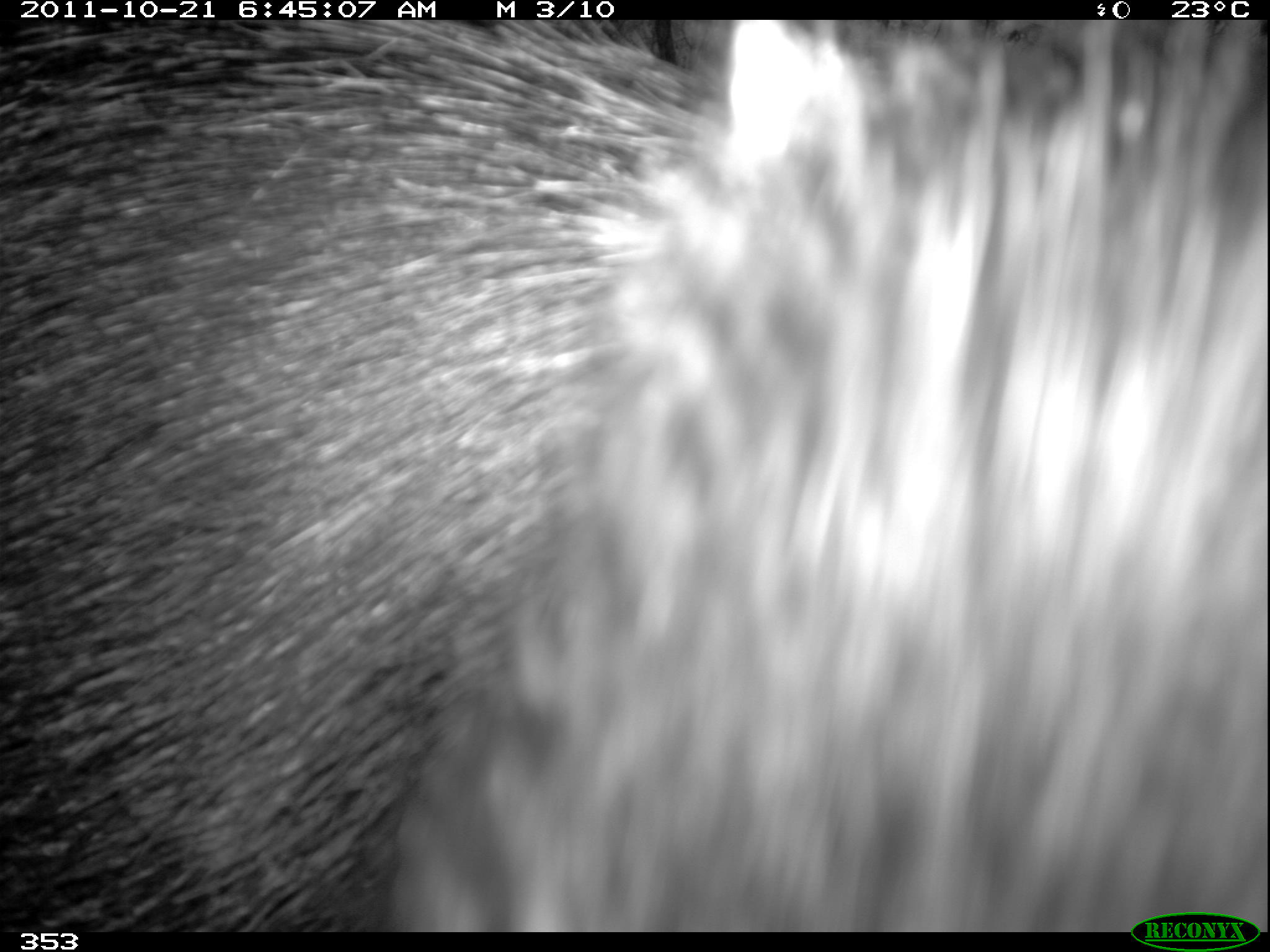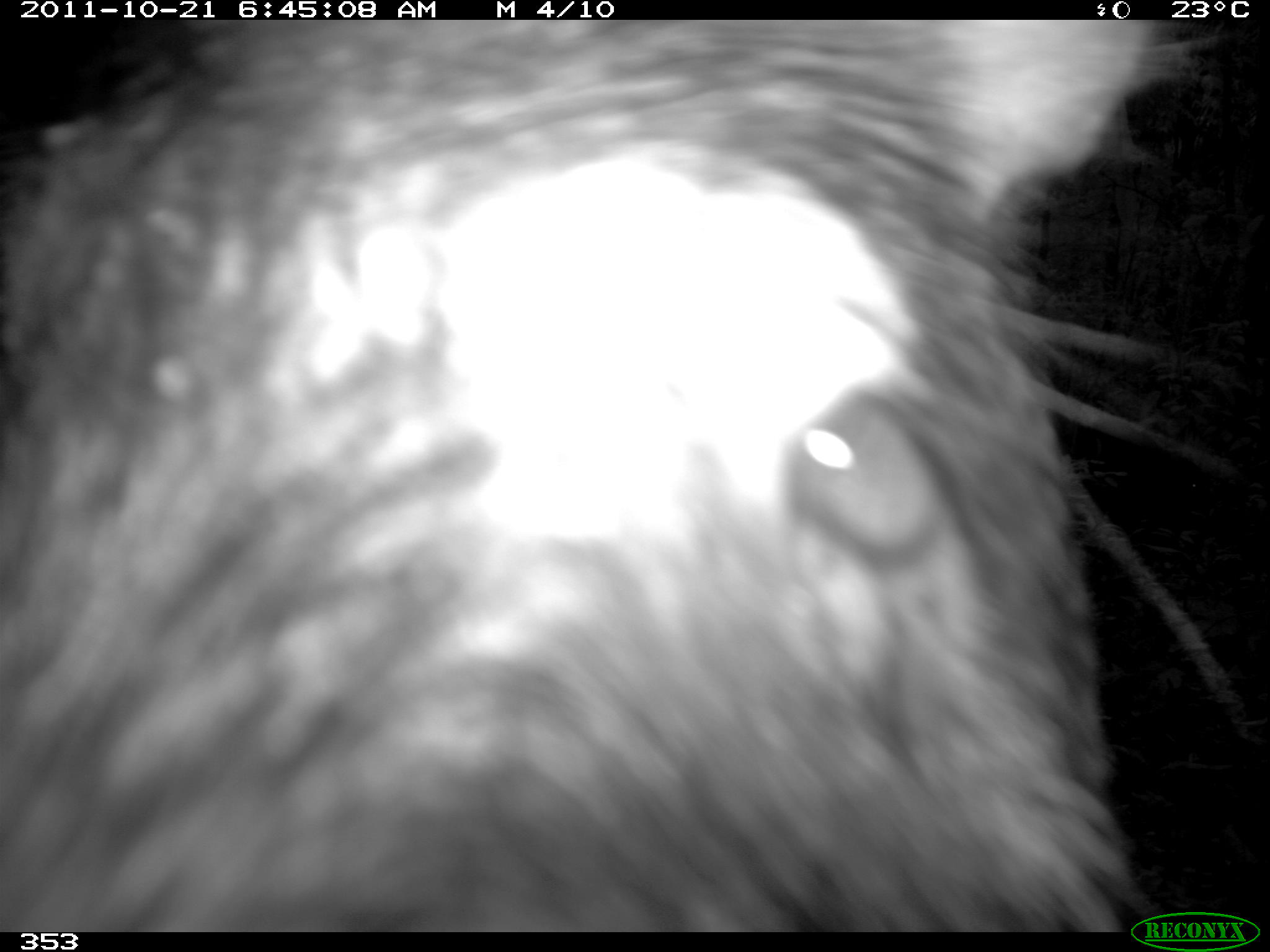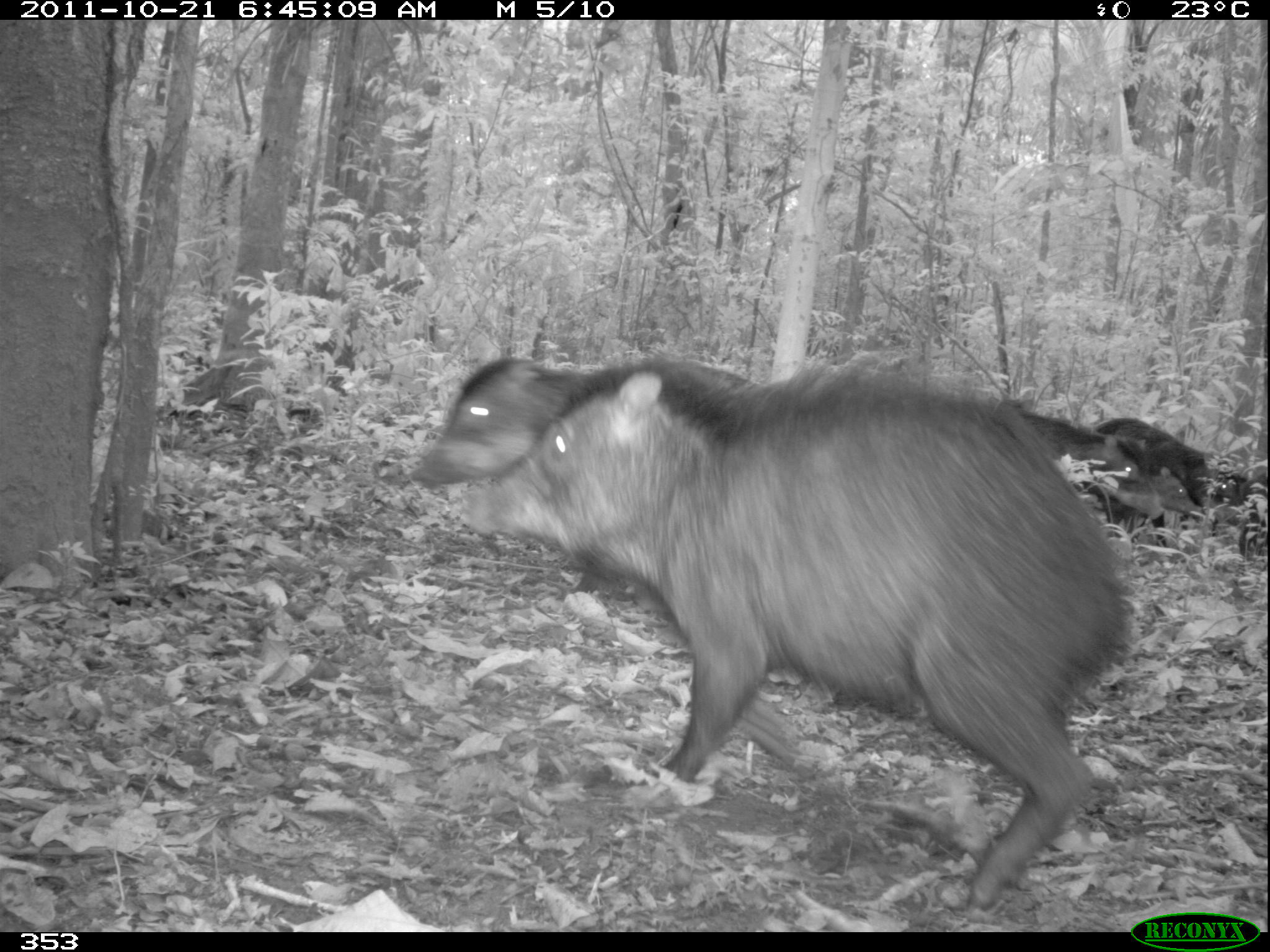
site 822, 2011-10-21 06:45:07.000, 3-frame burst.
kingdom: Animalia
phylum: Chordata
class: Mammalia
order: Artiodactyla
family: Tayassuidae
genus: Tayassu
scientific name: Tayassu pecari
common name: white-lipped peccary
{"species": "Tayassu pecari (white-lipped peccary)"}